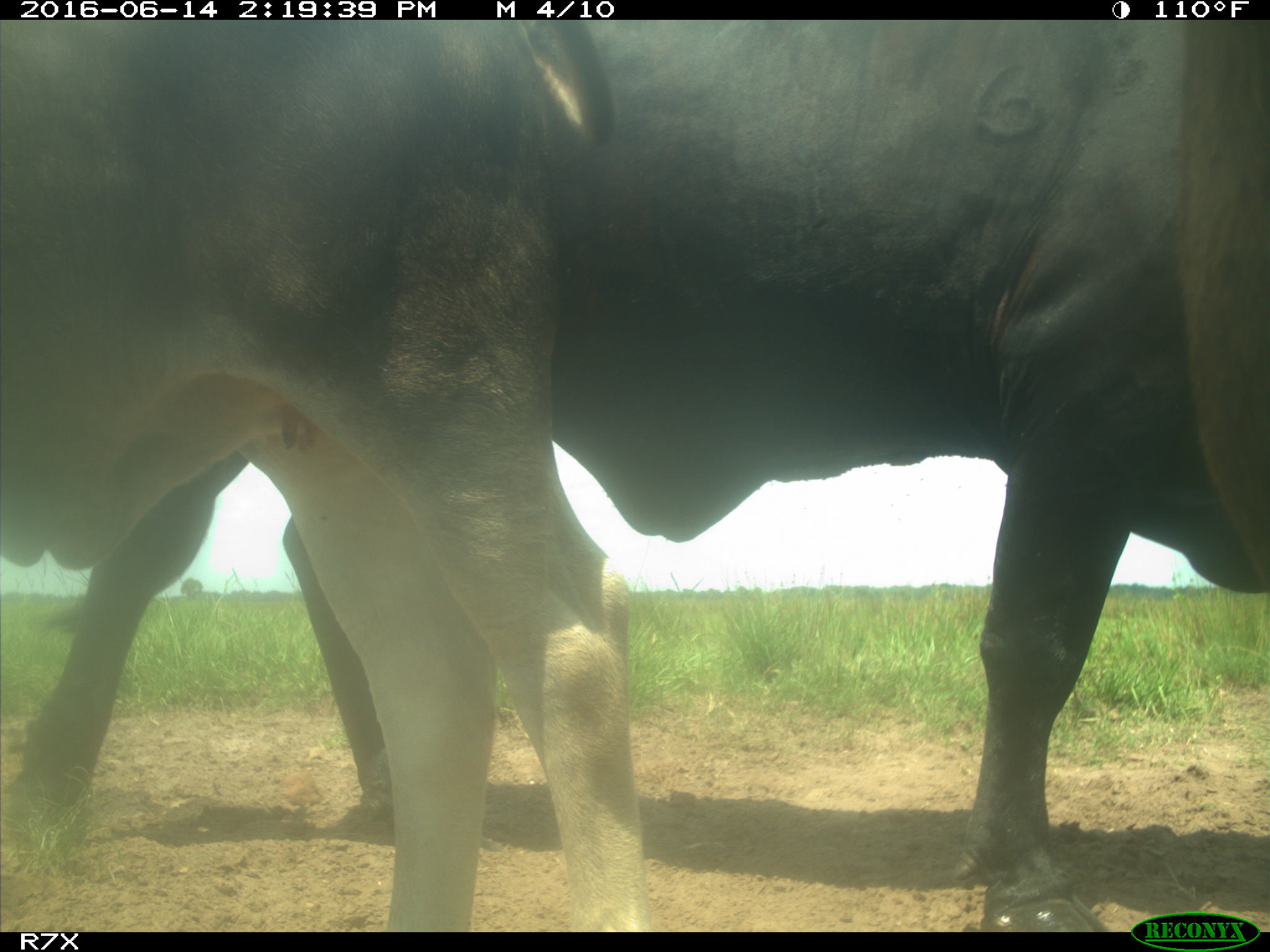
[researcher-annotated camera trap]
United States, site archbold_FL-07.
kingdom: Animalia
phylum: Chordata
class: Mammalia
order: Artiodactyla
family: Bovidae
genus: Bos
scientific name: Bos taurus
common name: domestic cow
Bos taurus (domestic cow).